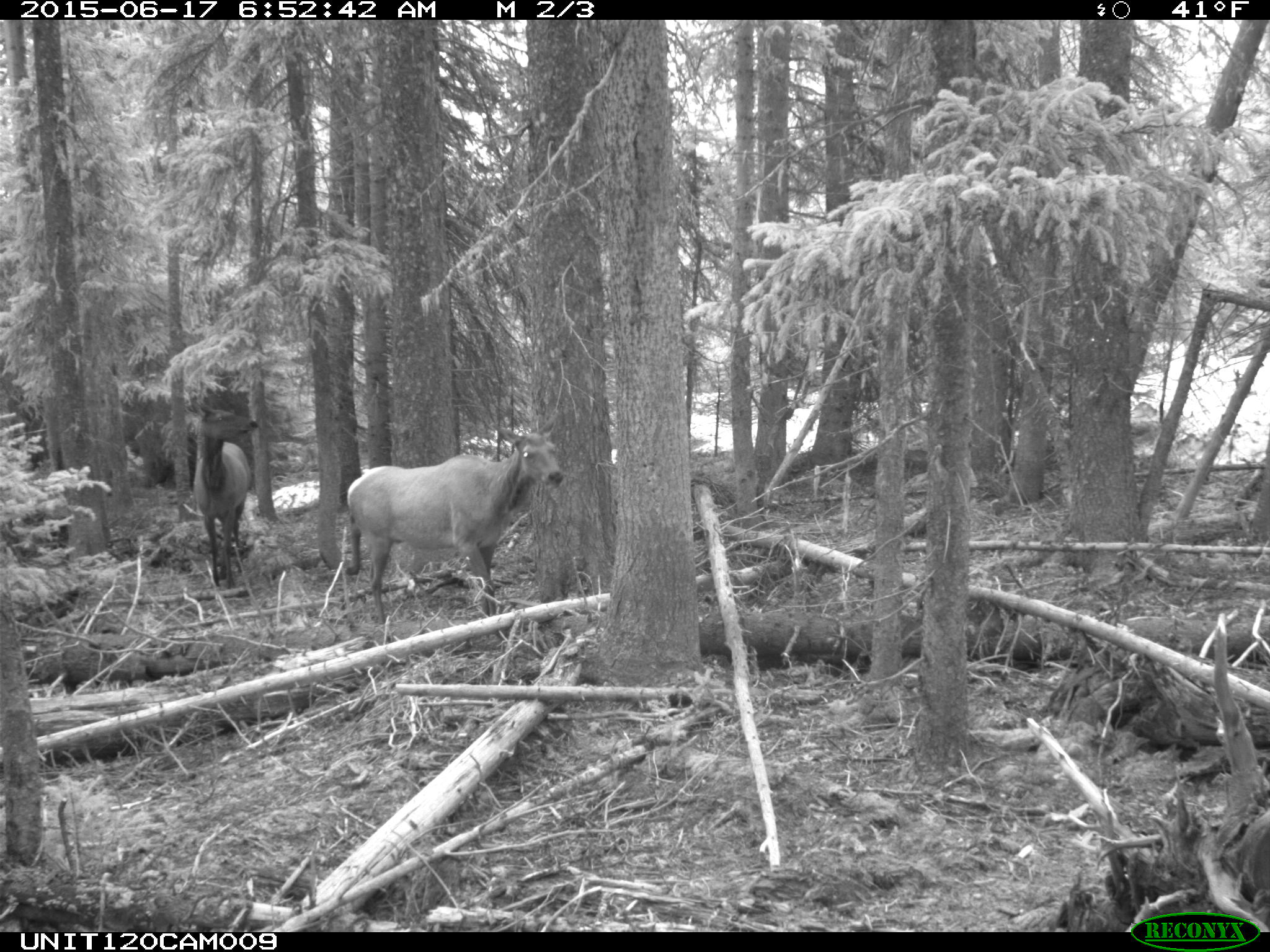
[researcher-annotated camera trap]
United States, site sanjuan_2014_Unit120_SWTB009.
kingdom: Animalia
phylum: Chordata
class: Mammalia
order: Artiodactyla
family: Cervidae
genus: Cervus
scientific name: Cervus elaphus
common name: red deer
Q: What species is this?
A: Cervus elaphus (red deer).